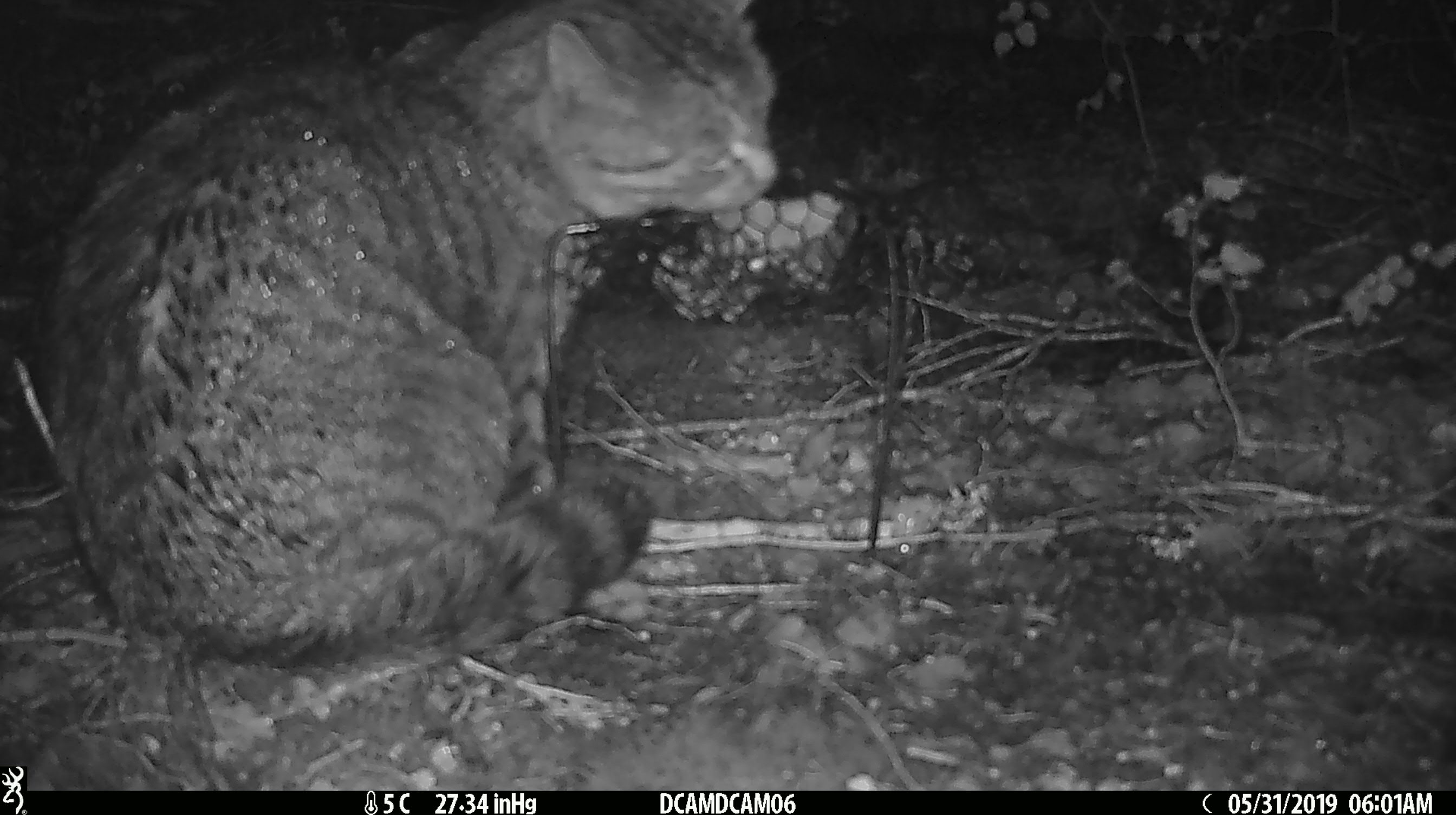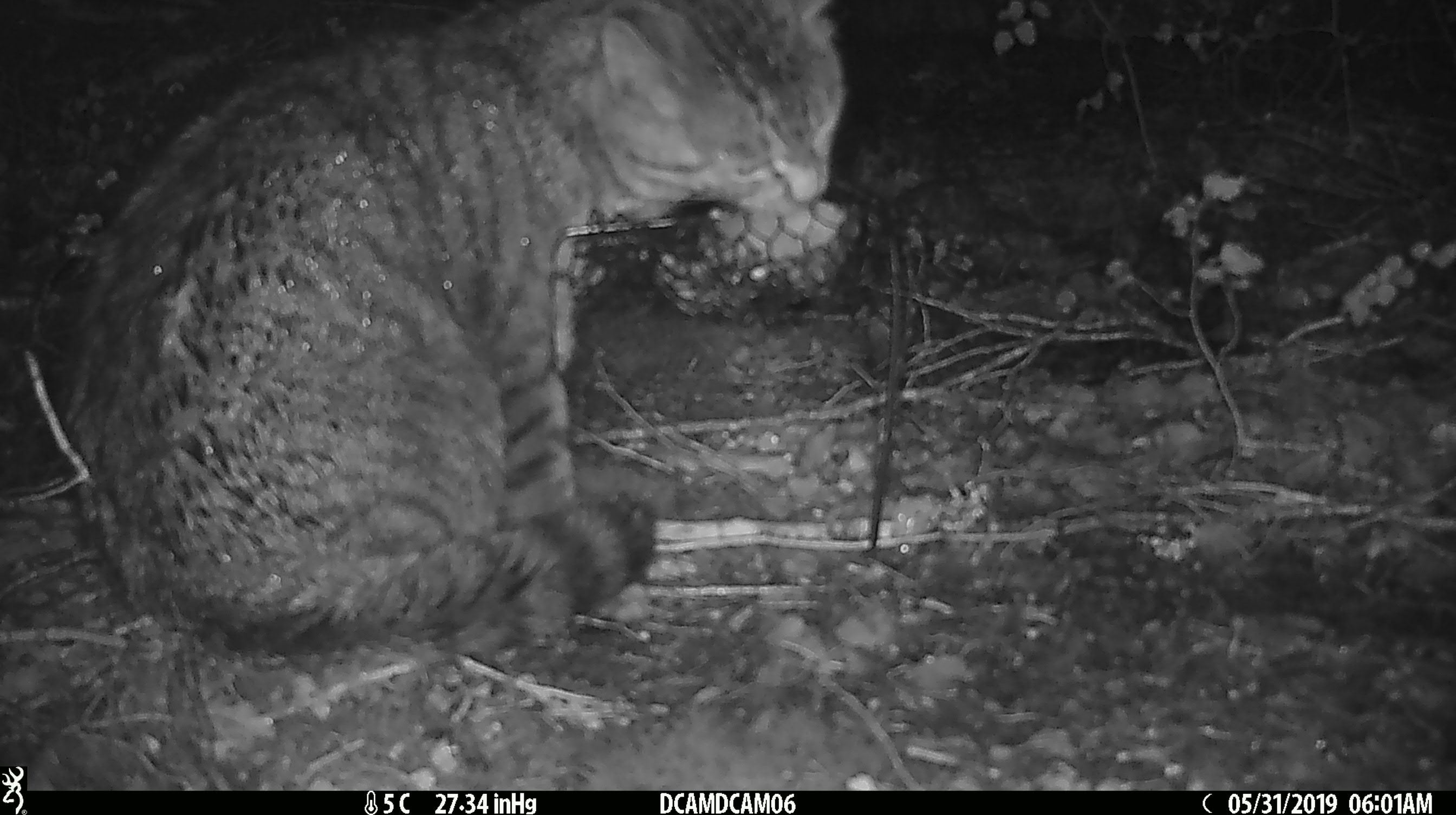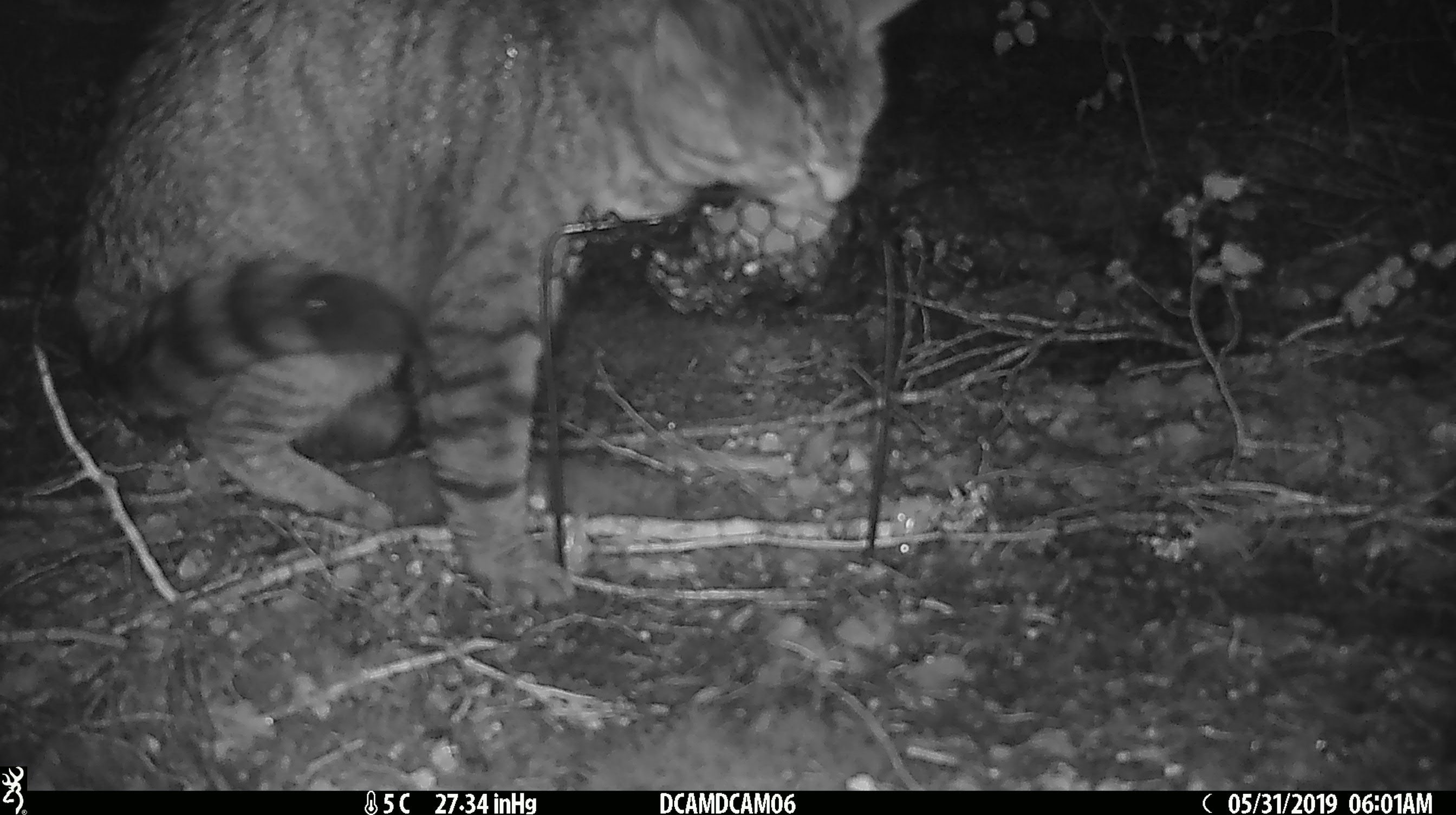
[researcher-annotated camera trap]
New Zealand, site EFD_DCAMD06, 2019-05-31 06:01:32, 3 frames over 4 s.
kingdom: Animalia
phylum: Chordata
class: Mammalia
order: Carnivora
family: Felidae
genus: Felis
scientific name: Felis catus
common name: domestic cat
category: cat